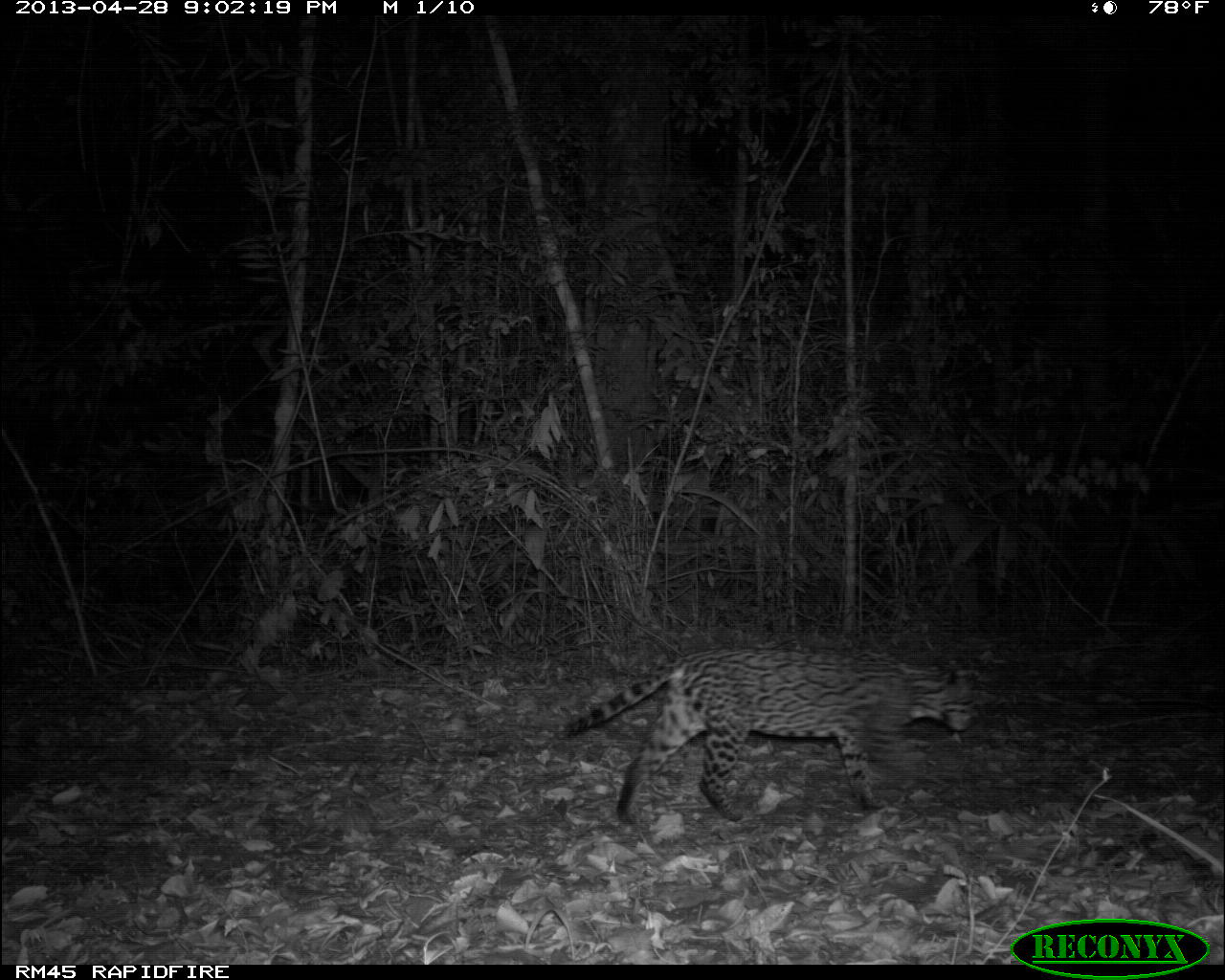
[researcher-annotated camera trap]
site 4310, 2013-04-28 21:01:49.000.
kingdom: Animalia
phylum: Chordata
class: Mammalia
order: Carnivora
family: Felidae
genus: Leopardus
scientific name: Leopardus pardalis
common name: ocelot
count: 1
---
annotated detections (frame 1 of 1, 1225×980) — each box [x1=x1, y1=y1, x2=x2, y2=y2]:
leopardus pardalis: [x1=559, y1=648, x2=977, y2=824]